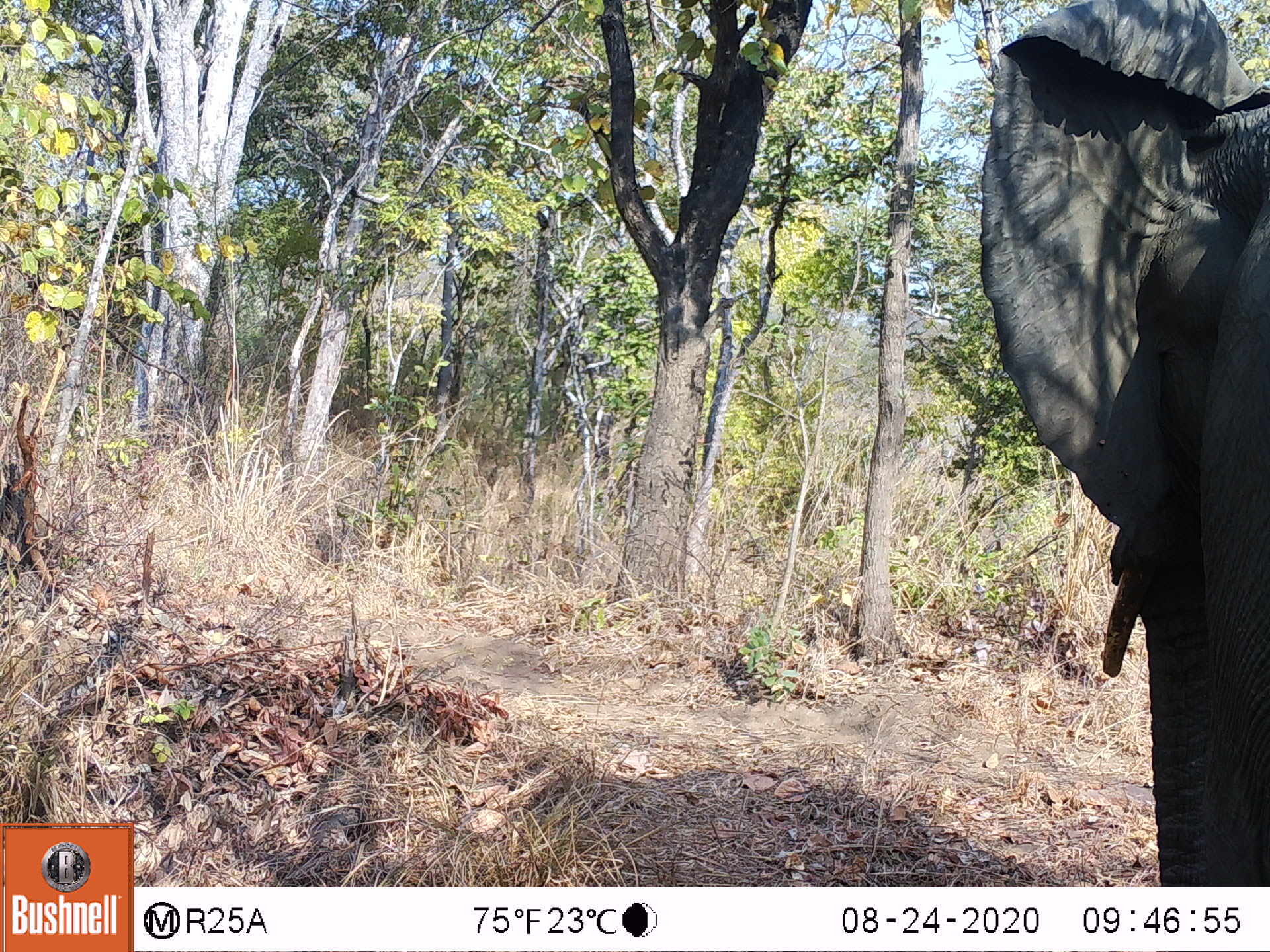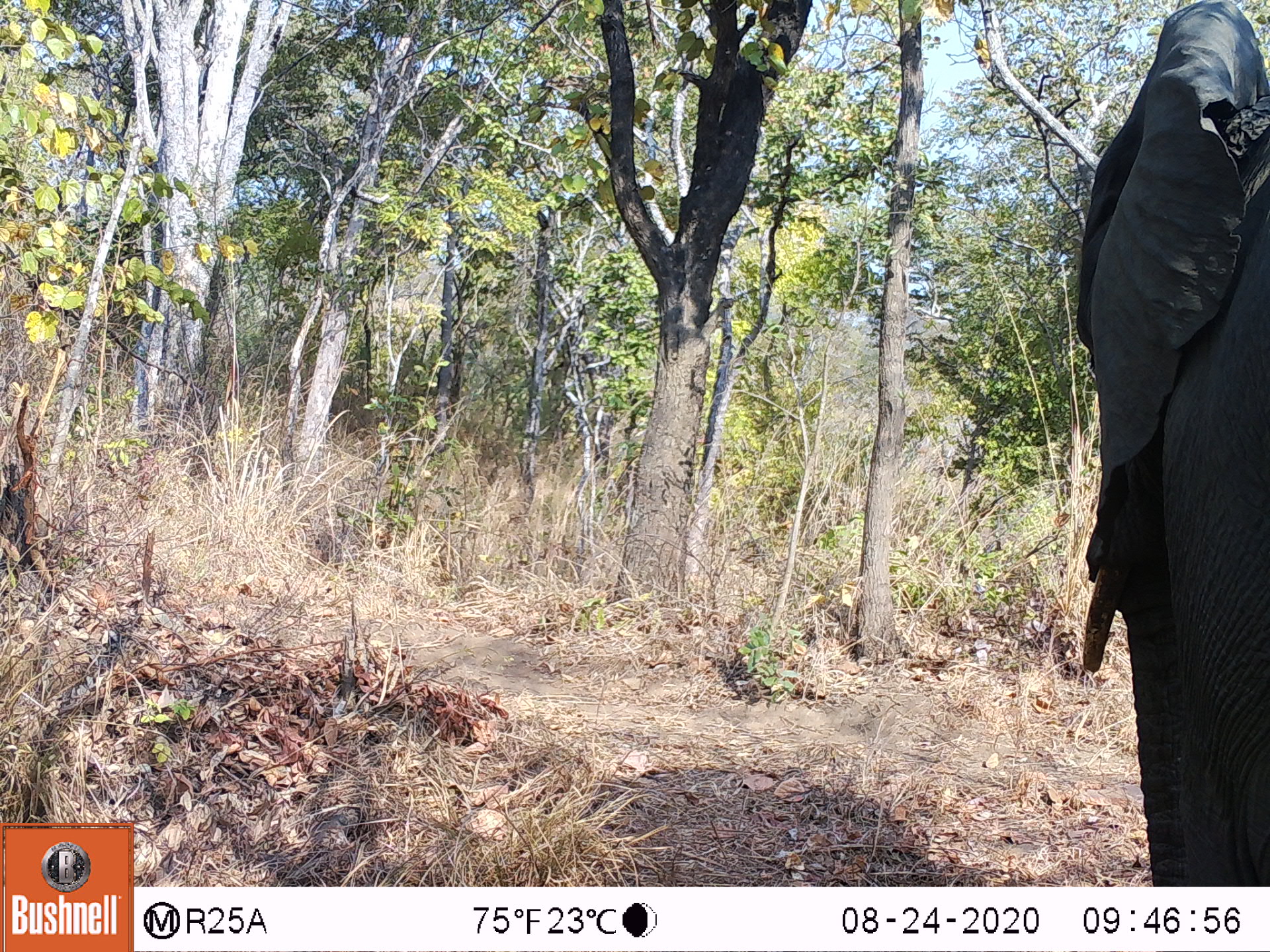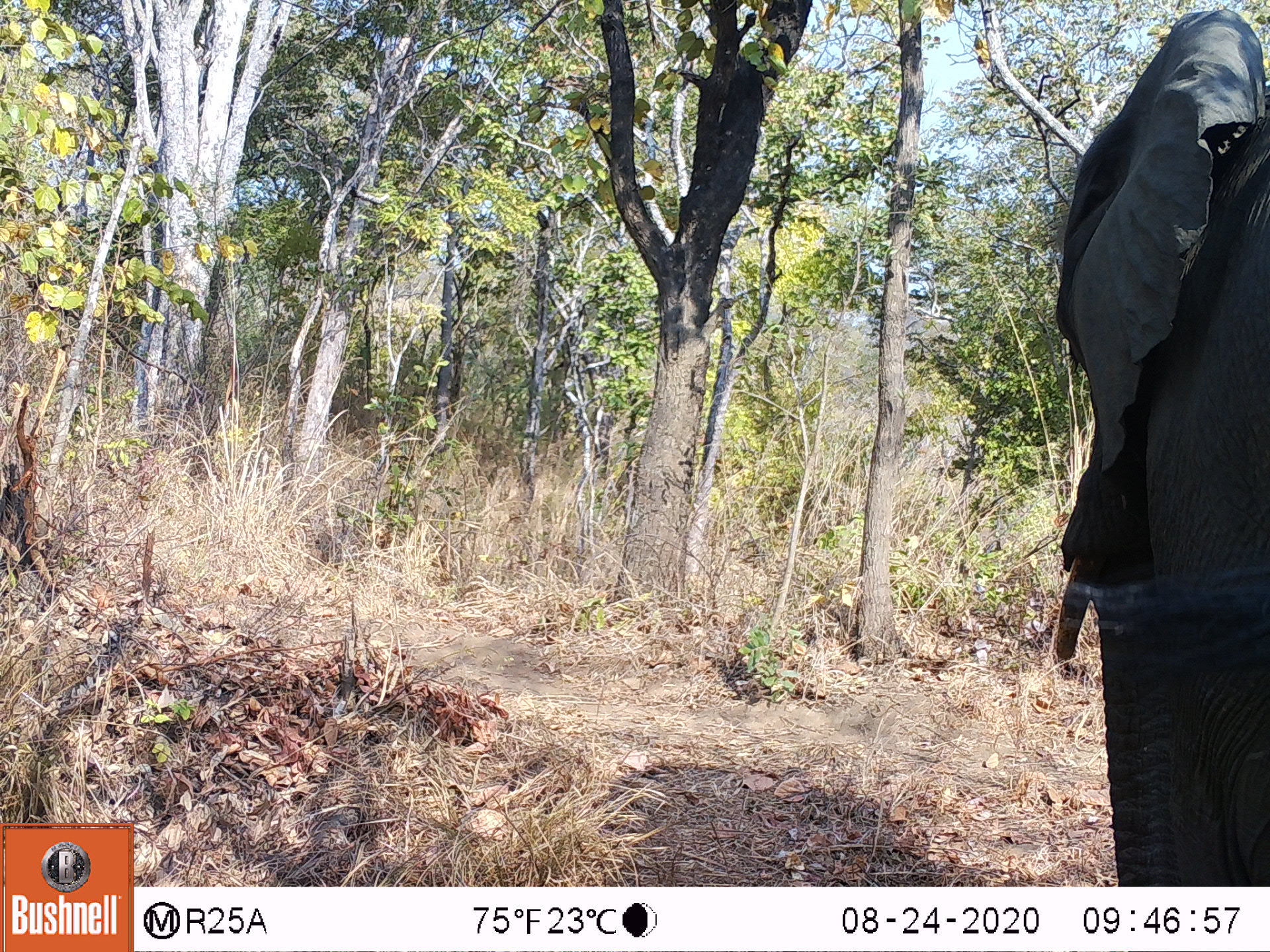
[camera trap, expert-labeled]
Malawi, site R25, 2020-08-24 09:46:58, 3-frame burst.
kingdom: Animalia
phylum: Chordata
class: Mammalia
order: Proboscidea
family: Elephantidae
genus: Loxodonta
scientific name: Loxodonta africana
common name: african savanna elephant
African savanna elephant (Loxodonta africana), count 1.